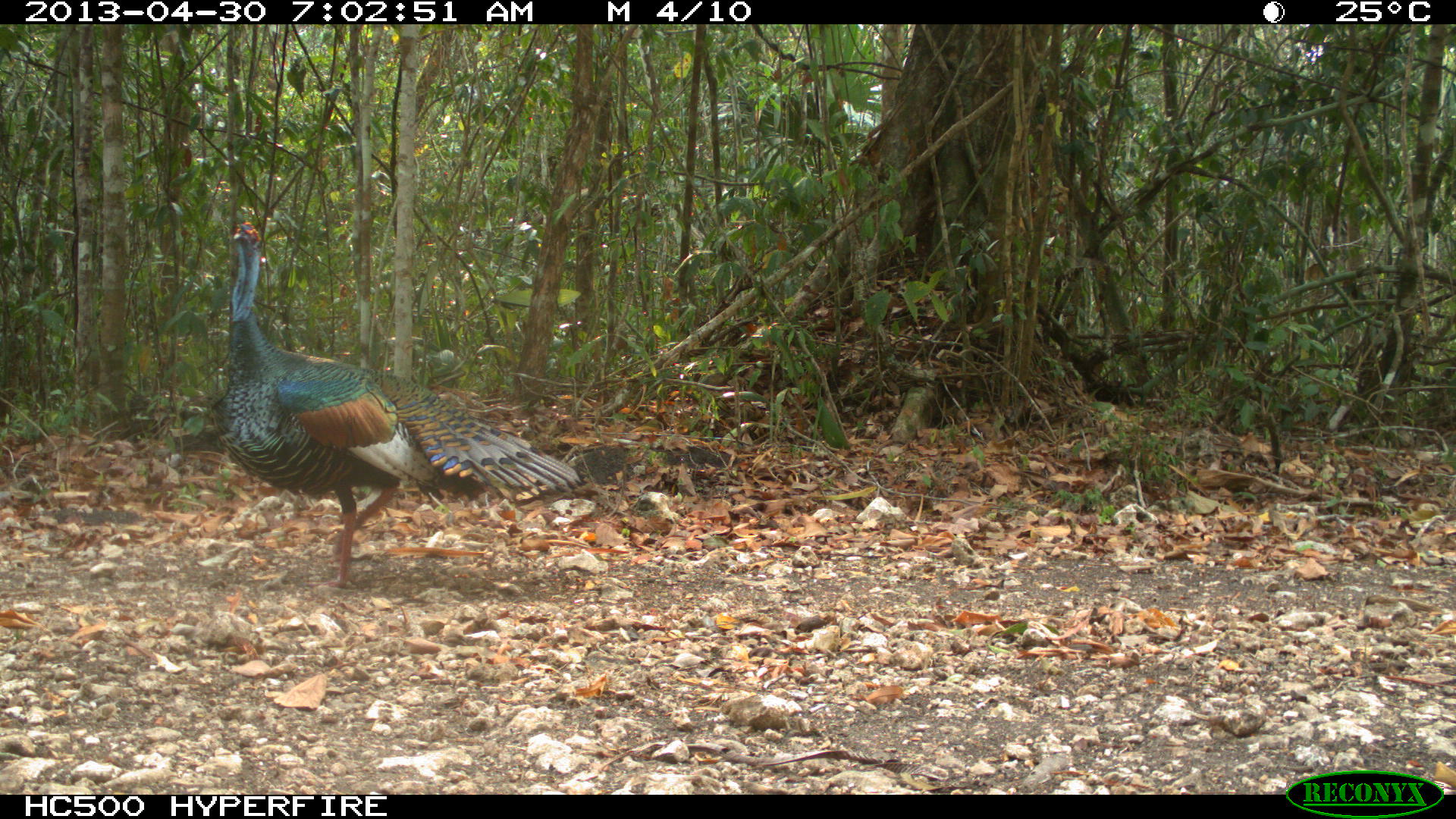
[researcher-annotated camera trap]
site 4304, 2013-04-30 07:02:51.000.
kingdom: Animalia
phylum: Chordata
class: Aves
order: Galliformes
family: Phasianidae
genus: Meleagris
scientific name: Meleagris ocellata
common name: ocellated turkey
Meleagris ocellata (ocellated turkey), count 1, sex male.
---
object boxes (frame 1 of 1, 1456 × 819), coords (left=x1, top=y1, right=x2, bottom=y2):
meleagris ocellata: (left=208, top=219, right=586, bottom=587)